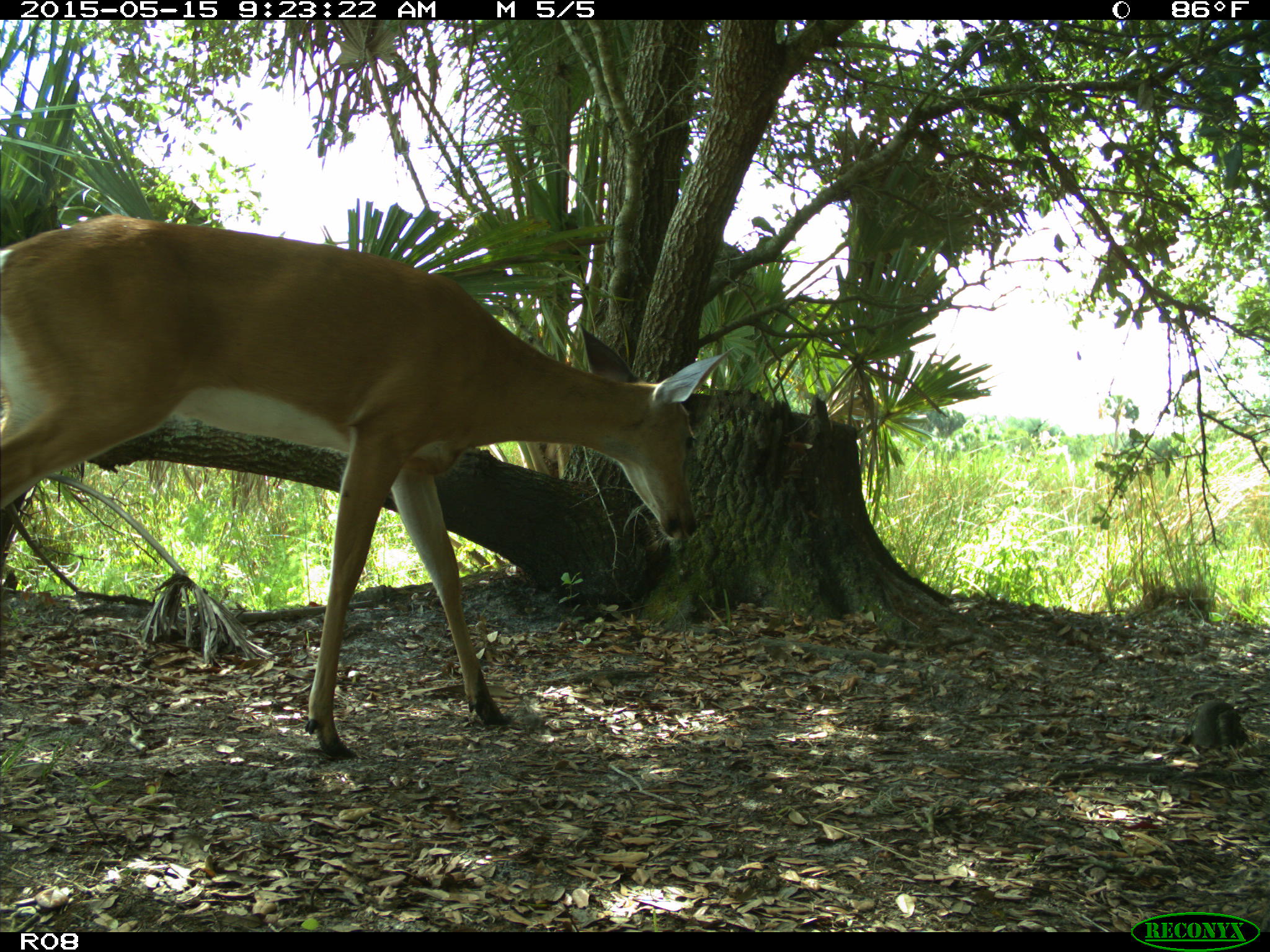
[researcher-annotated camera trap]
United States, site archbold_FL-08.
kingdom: Animalia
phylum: Chordata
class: Mammalia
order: Artiodactyla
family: Cervidae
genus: Odocoileus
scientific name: Odocoileus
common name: deer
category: unidentified deer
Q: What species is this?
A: Unidentified deer (deer) (Odocoileus).